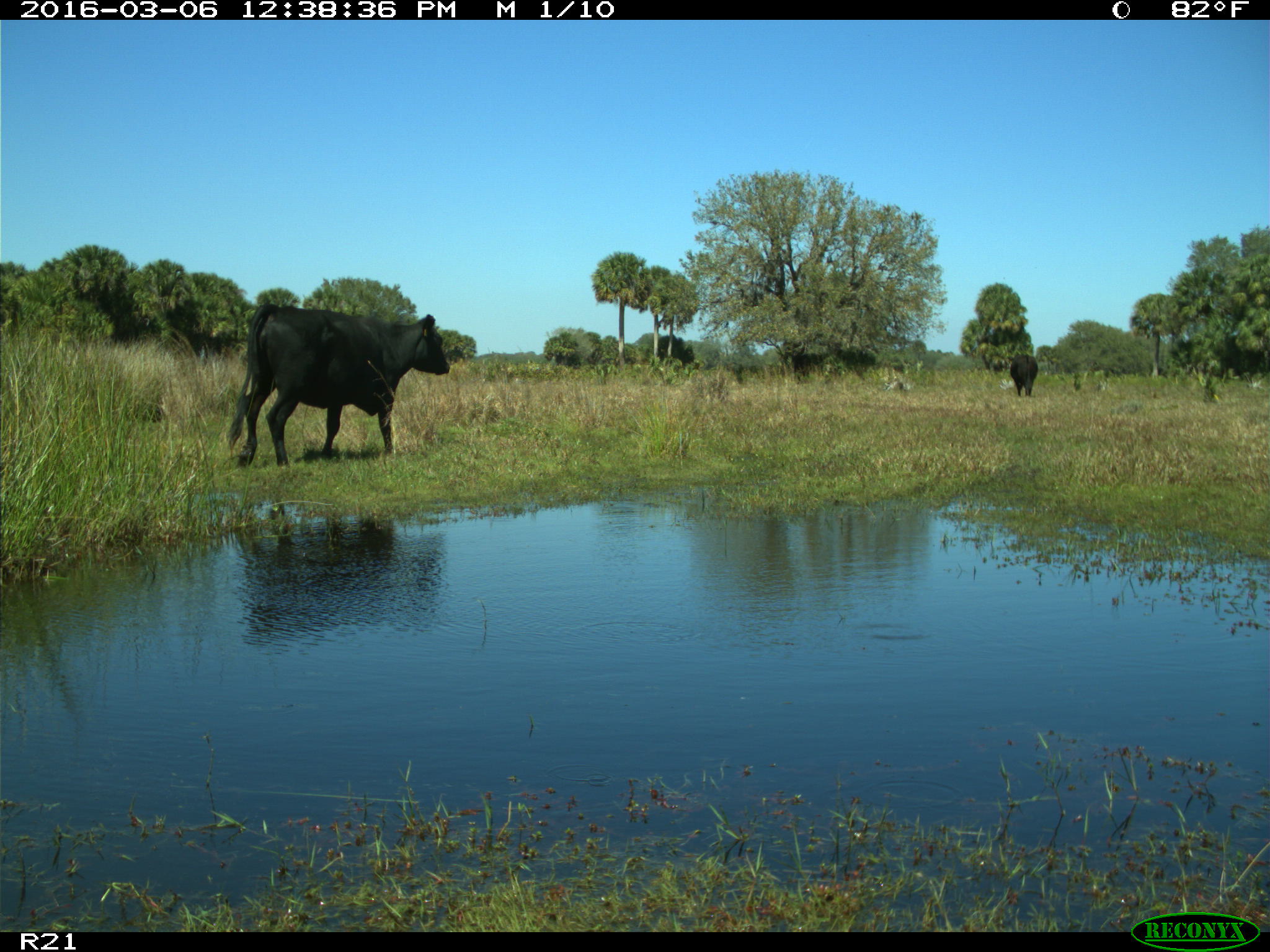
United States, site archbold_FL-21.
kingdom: Animalia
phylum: Chordata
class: Mammalia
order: Artiodactyla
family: Bovidae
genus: Bos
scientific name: Bos taurus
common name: domestic cow